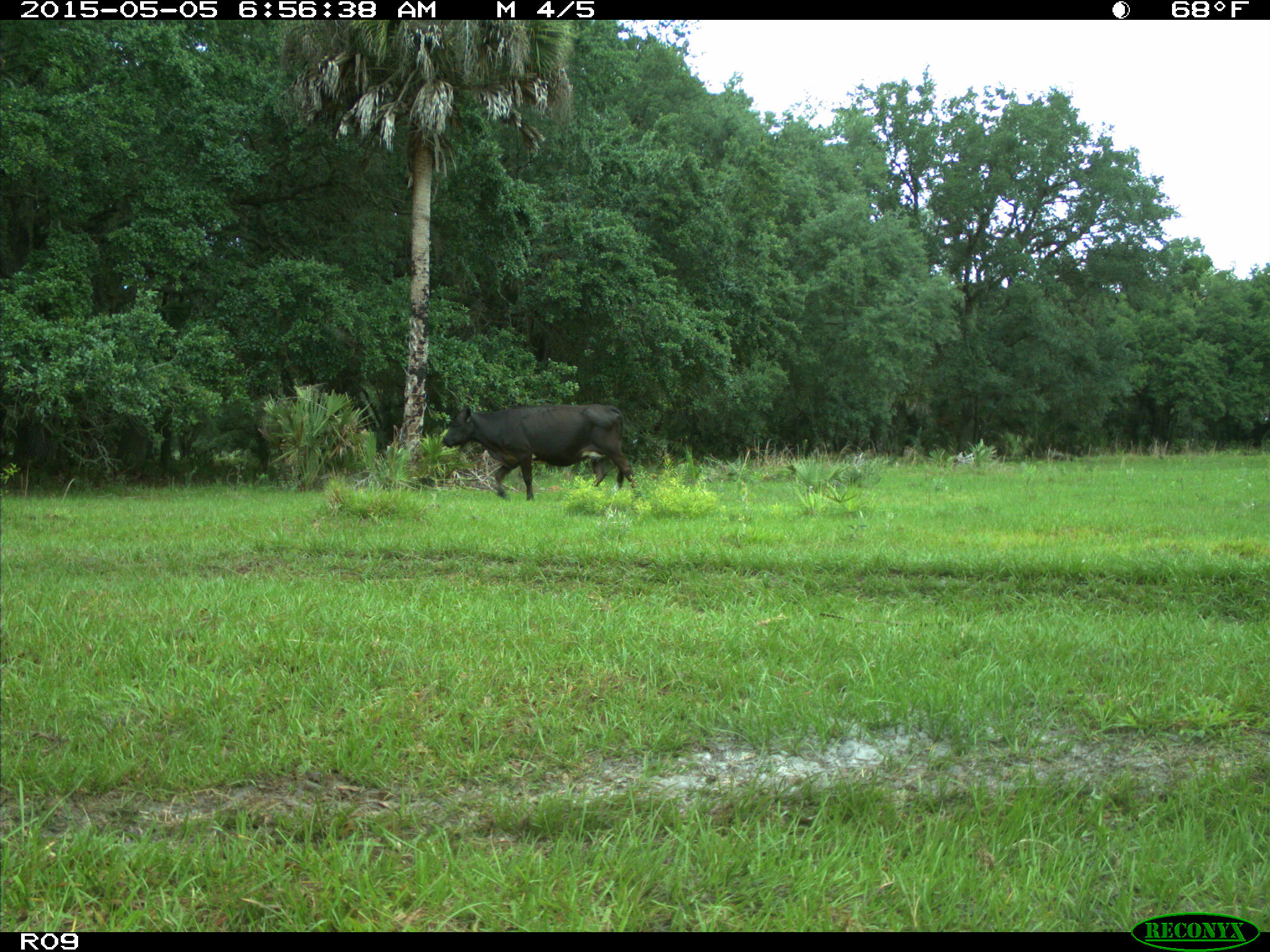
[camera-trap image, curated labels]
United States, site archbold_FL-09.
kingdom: Animalia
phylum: Chordata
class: Mammalia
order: Artiodactyla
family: Bovidae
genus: Bos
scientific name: Bos taurus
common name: domestic cow